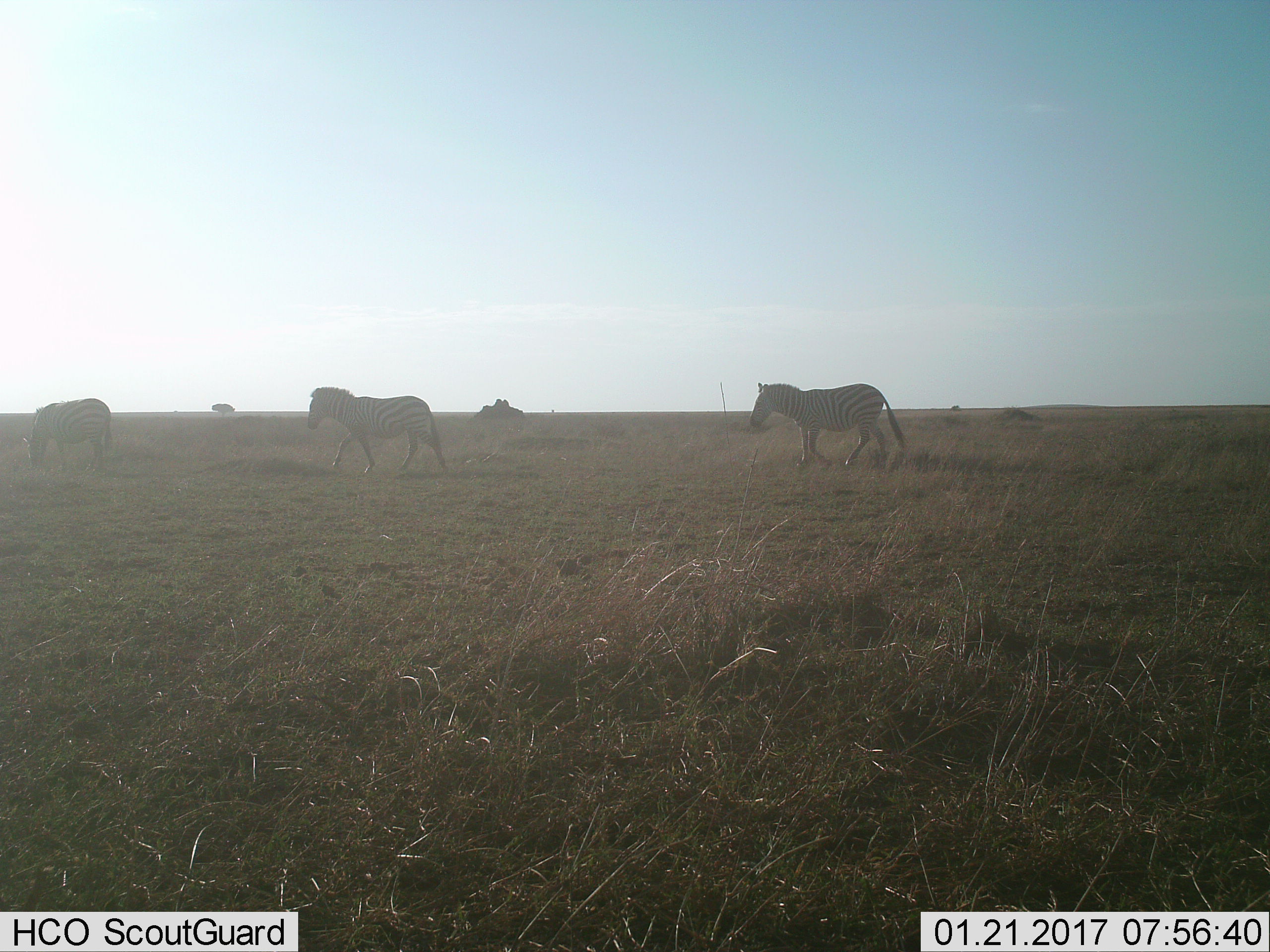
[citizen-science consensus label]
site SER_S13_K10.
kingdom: Animalia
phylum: Chordata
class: Mammalia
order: Perissodactyla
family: Equidae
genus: Equus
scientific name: Equus quagga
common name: plains zebra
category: zebraplains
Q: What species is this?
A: Zebraplains (plains zebra) (Equus quagga).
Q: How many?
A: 3.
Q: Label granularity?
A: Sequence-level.